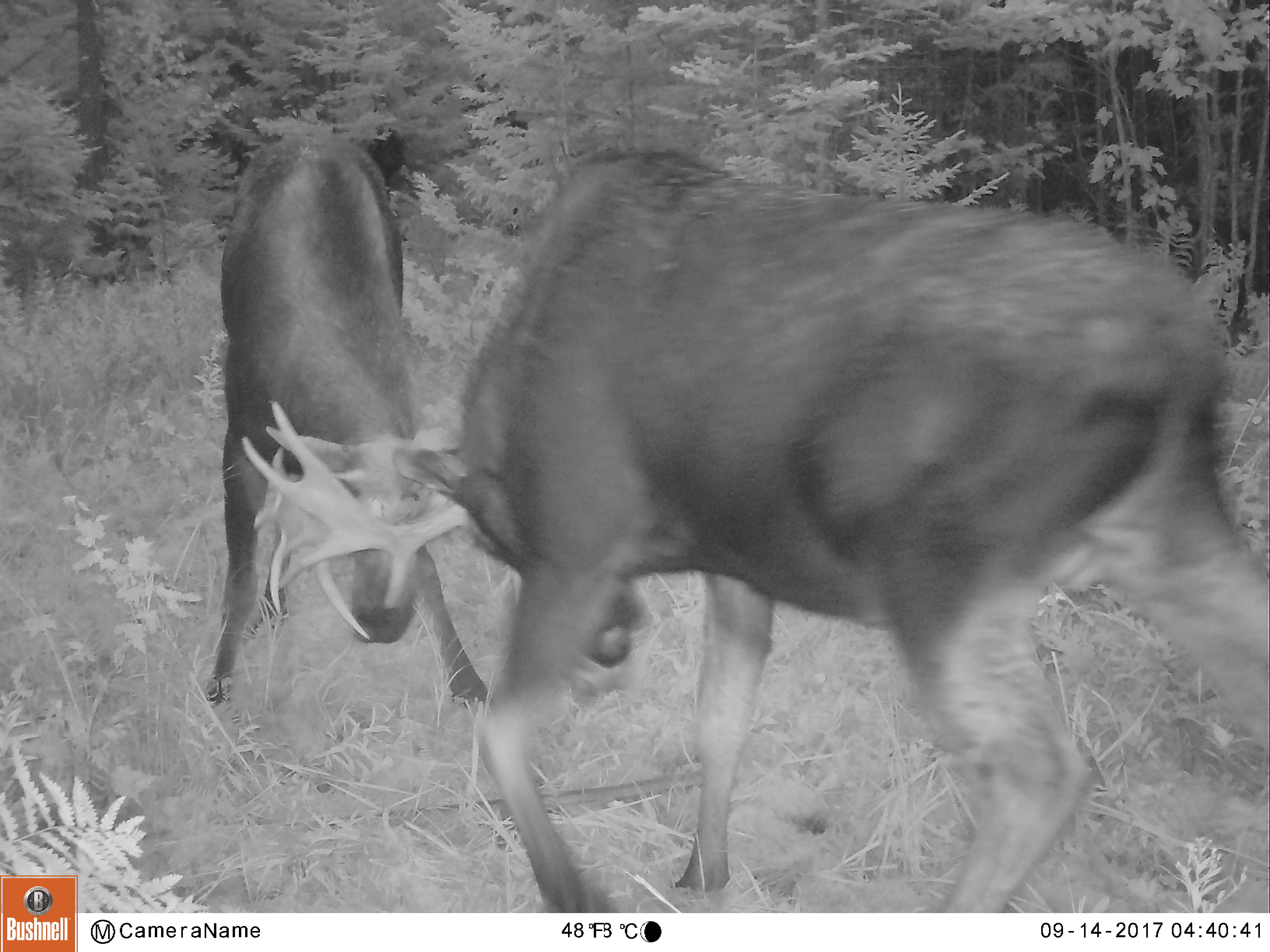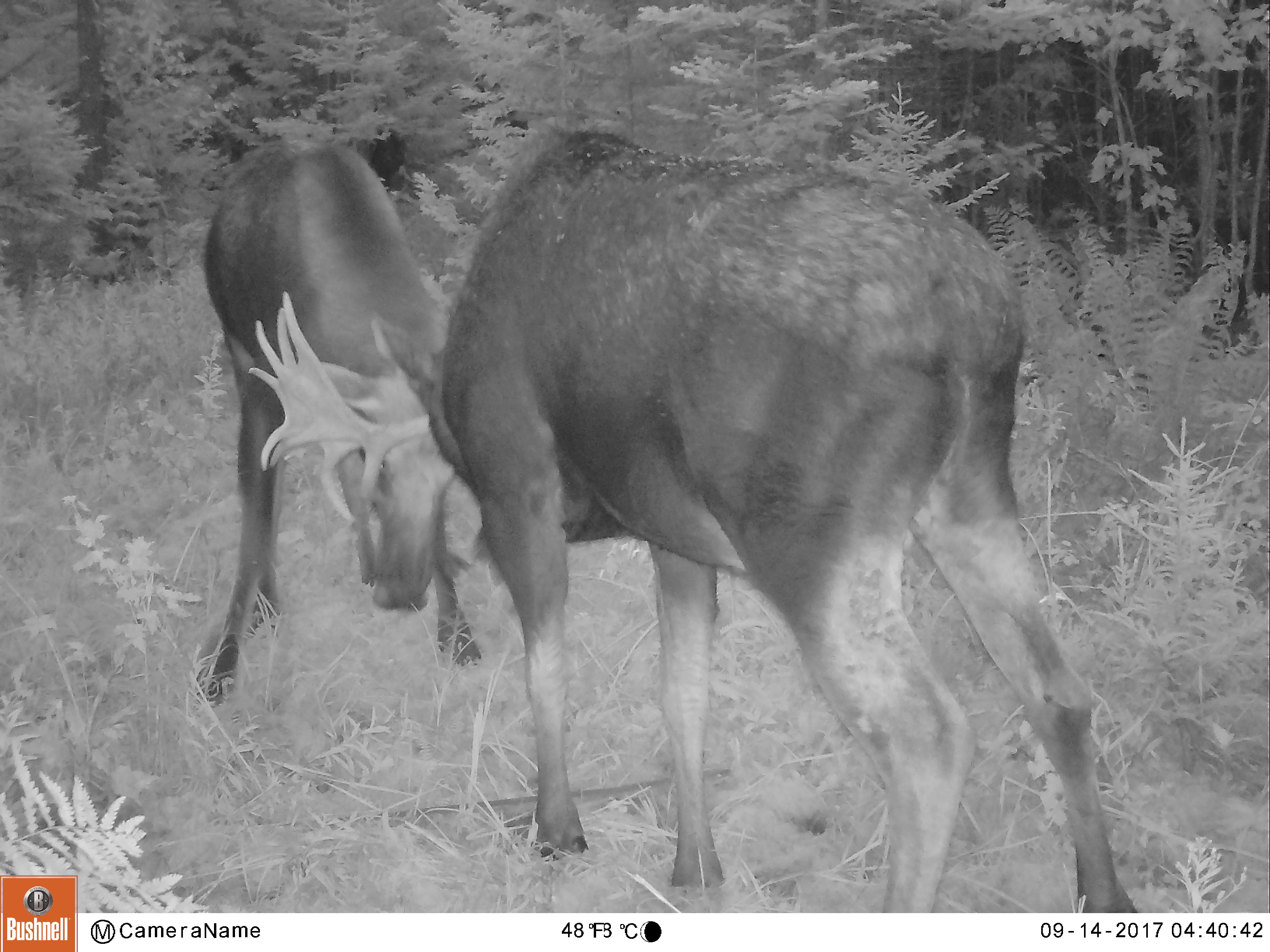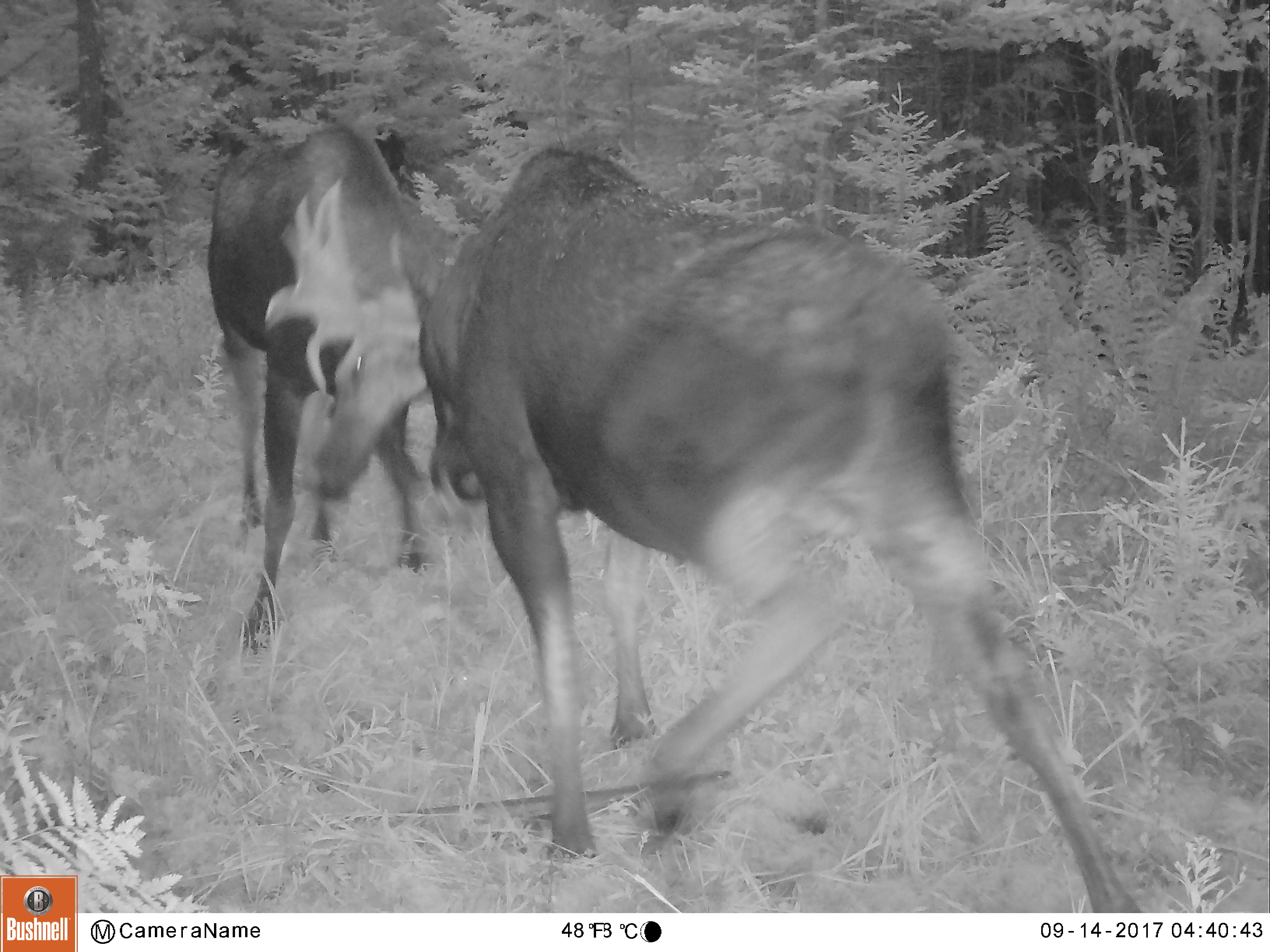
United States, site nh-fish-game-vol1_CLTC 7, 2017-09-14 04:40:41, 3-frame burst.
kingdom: Animalia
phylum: Chordata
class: Mammalia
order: Artiodactyla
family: Cervidae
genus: Alces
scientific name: Alces alces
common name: moose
Moose (Alces alces).